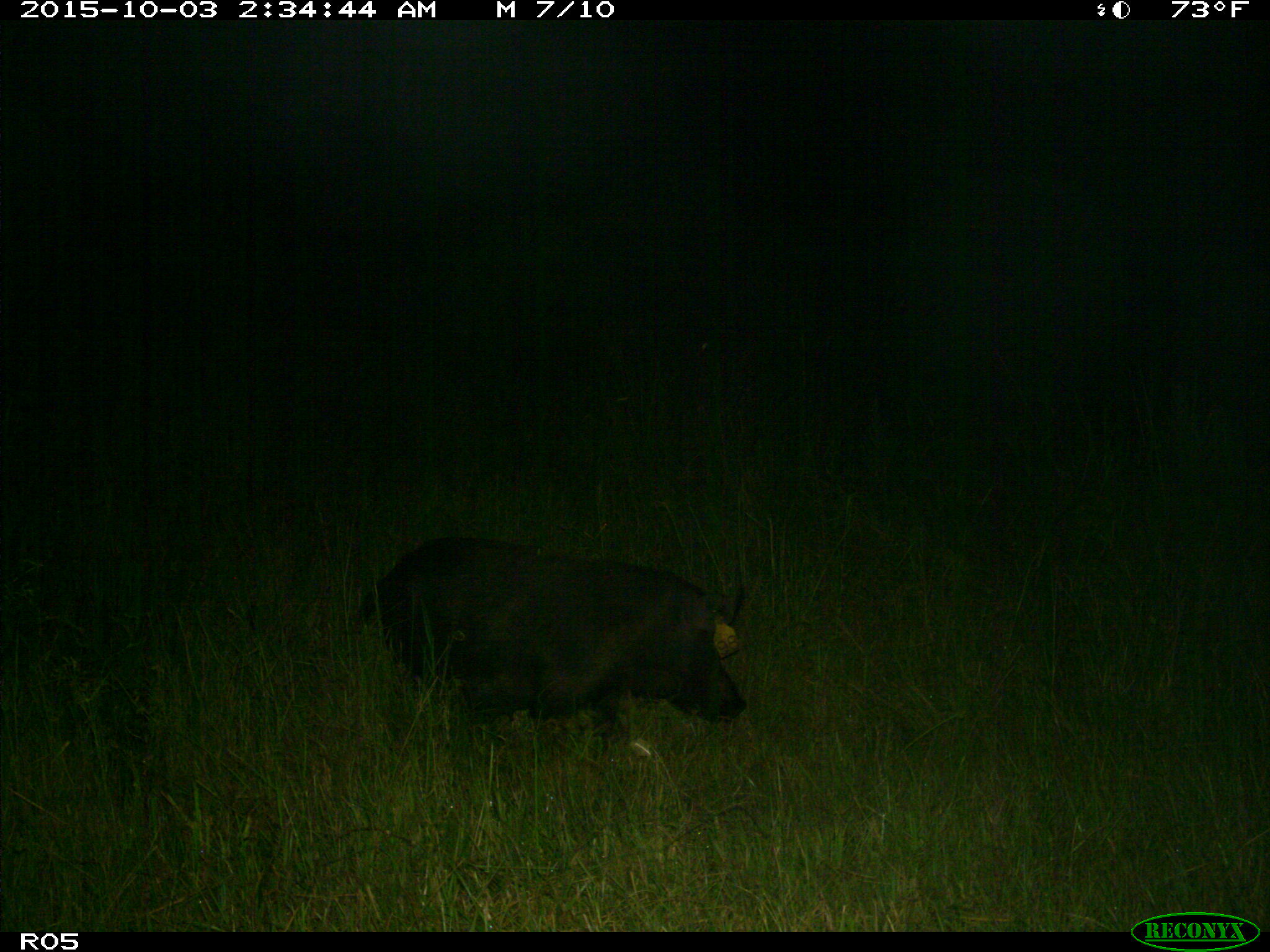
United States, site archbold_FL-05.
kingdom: Animalia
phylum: Chordata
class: Mammalia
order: Artiodactyla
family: Suidae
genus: Sus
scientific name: Sus scrofa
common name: wild boar